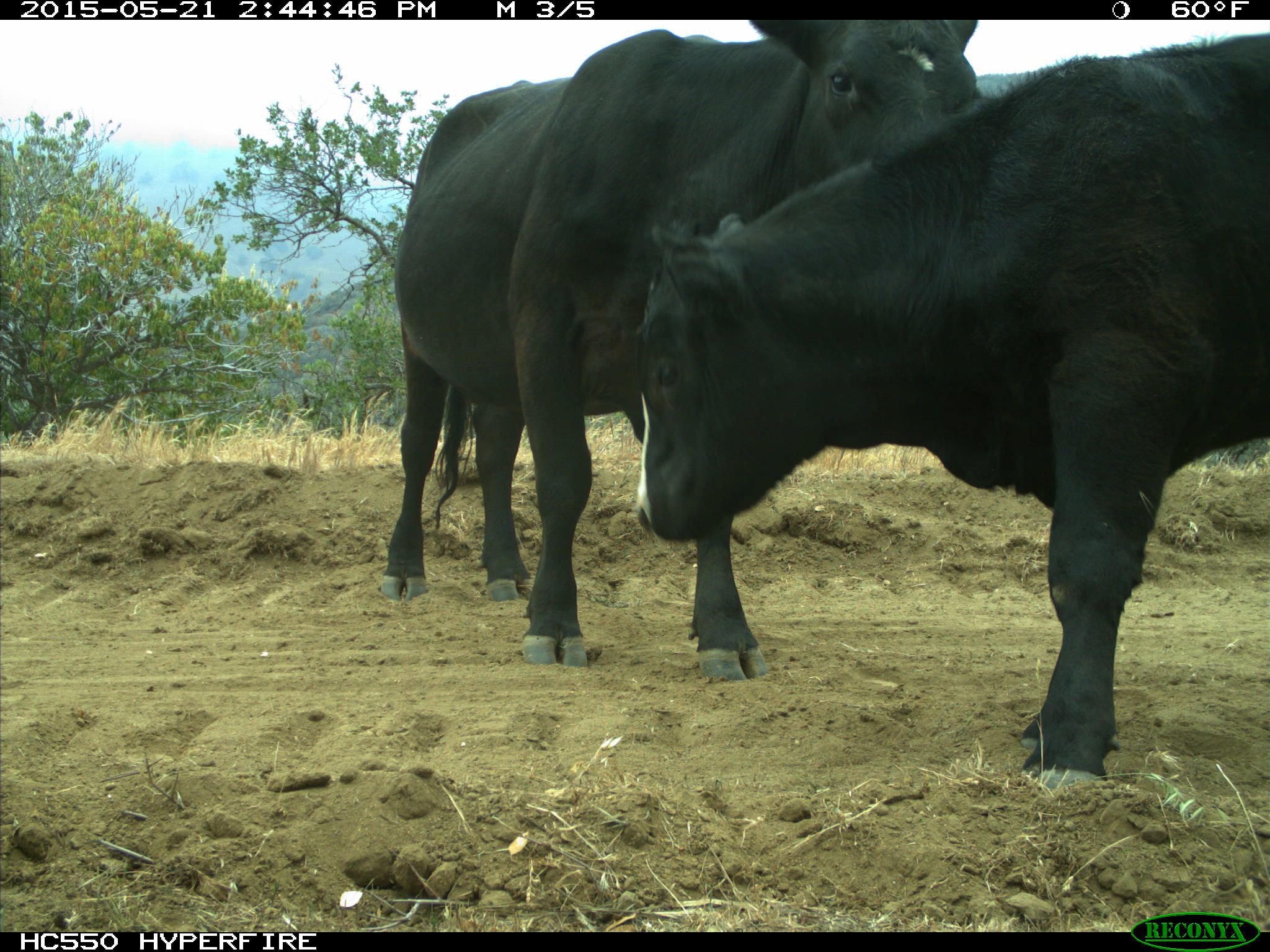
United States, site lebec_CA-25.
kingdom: Animalia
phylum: Chordata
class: Mammalia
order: Artiodactyla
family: Bovidae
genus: Bos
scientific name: Bos taurus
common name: domestic cow